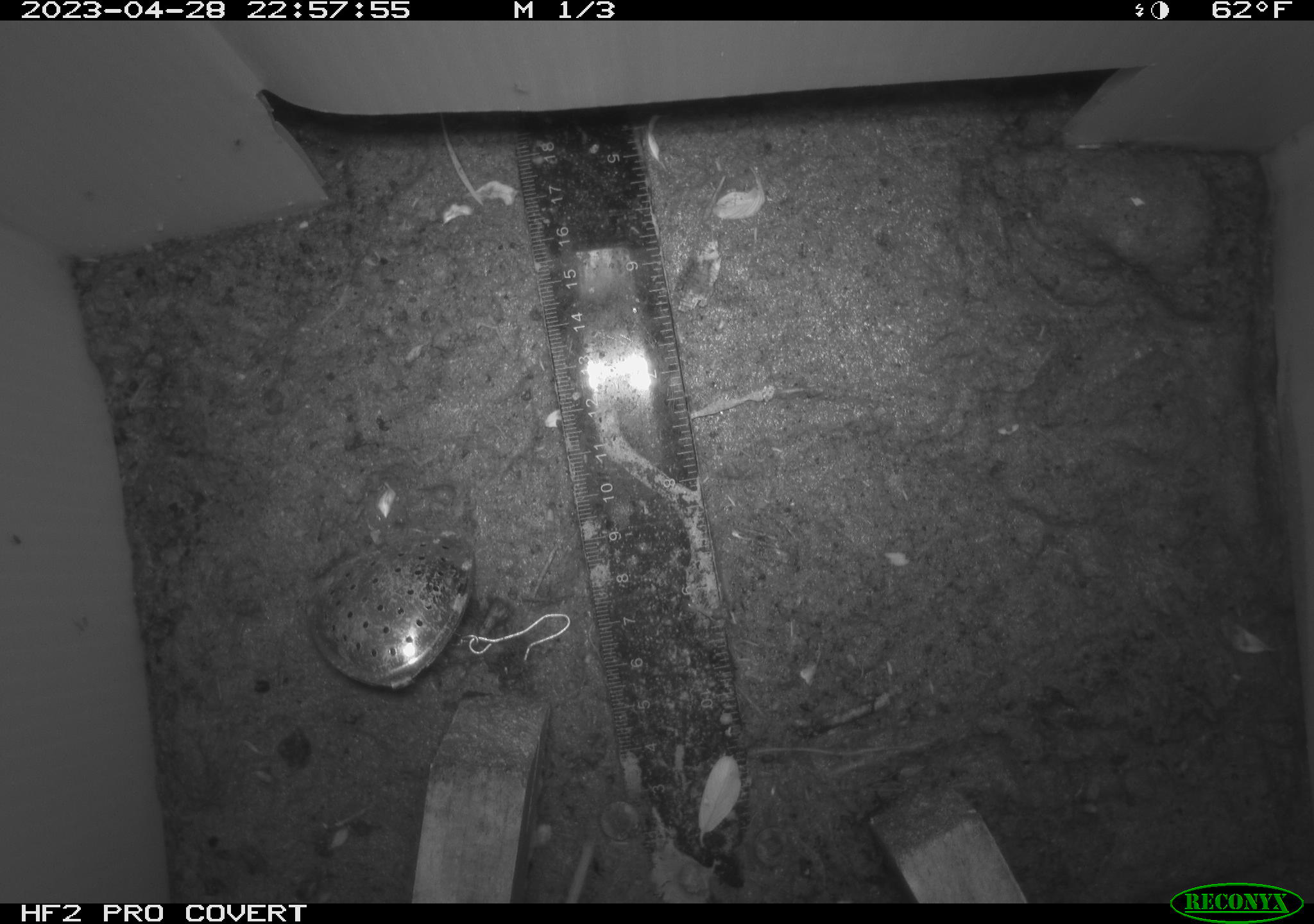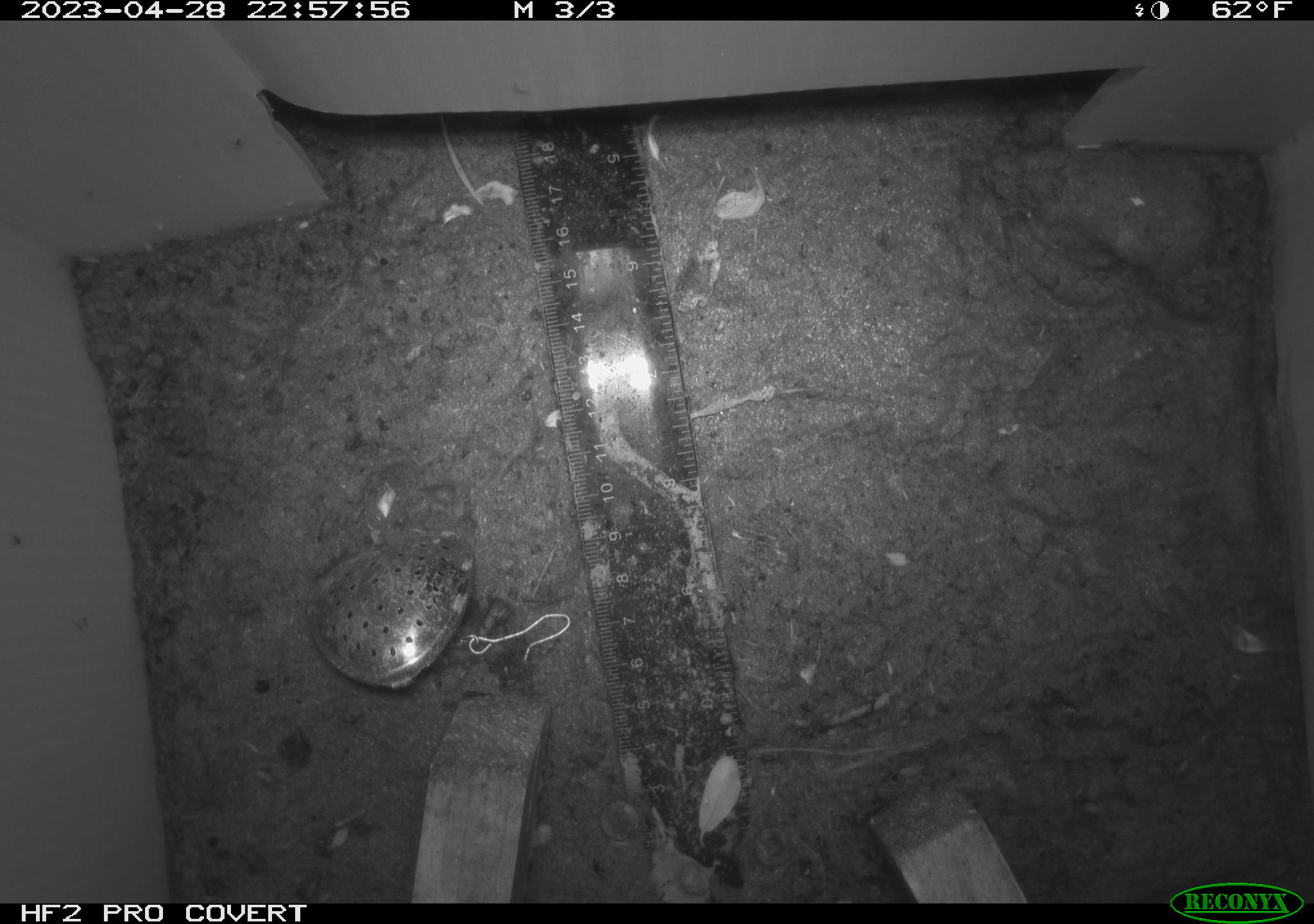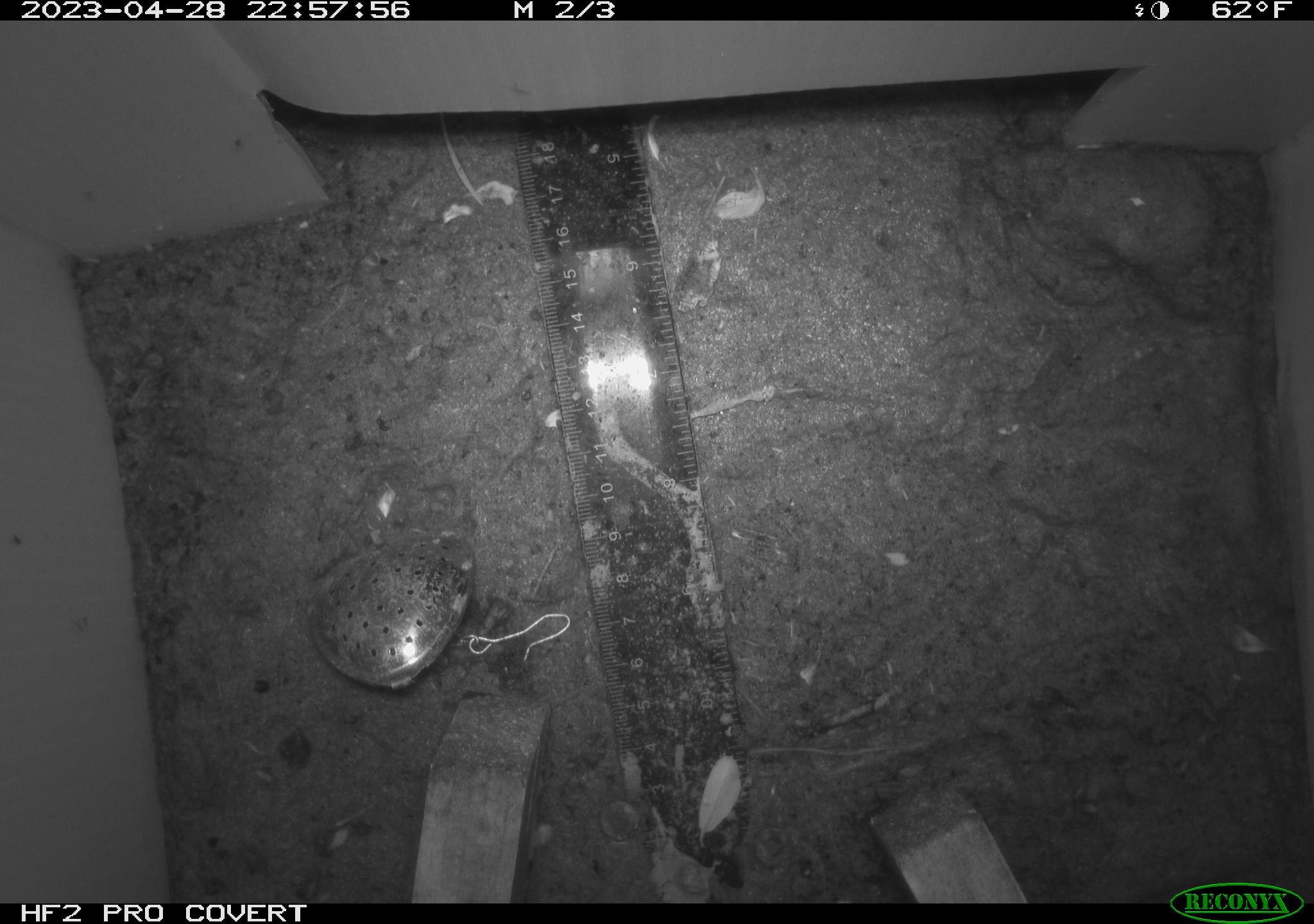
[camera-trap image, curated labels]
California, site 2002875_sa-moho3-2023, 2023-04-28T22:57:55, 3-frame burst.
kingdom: Animalia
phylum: Chordata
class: Mammalia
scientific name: Mammalia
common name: small mammal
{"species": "small mammal (Mammalia)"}